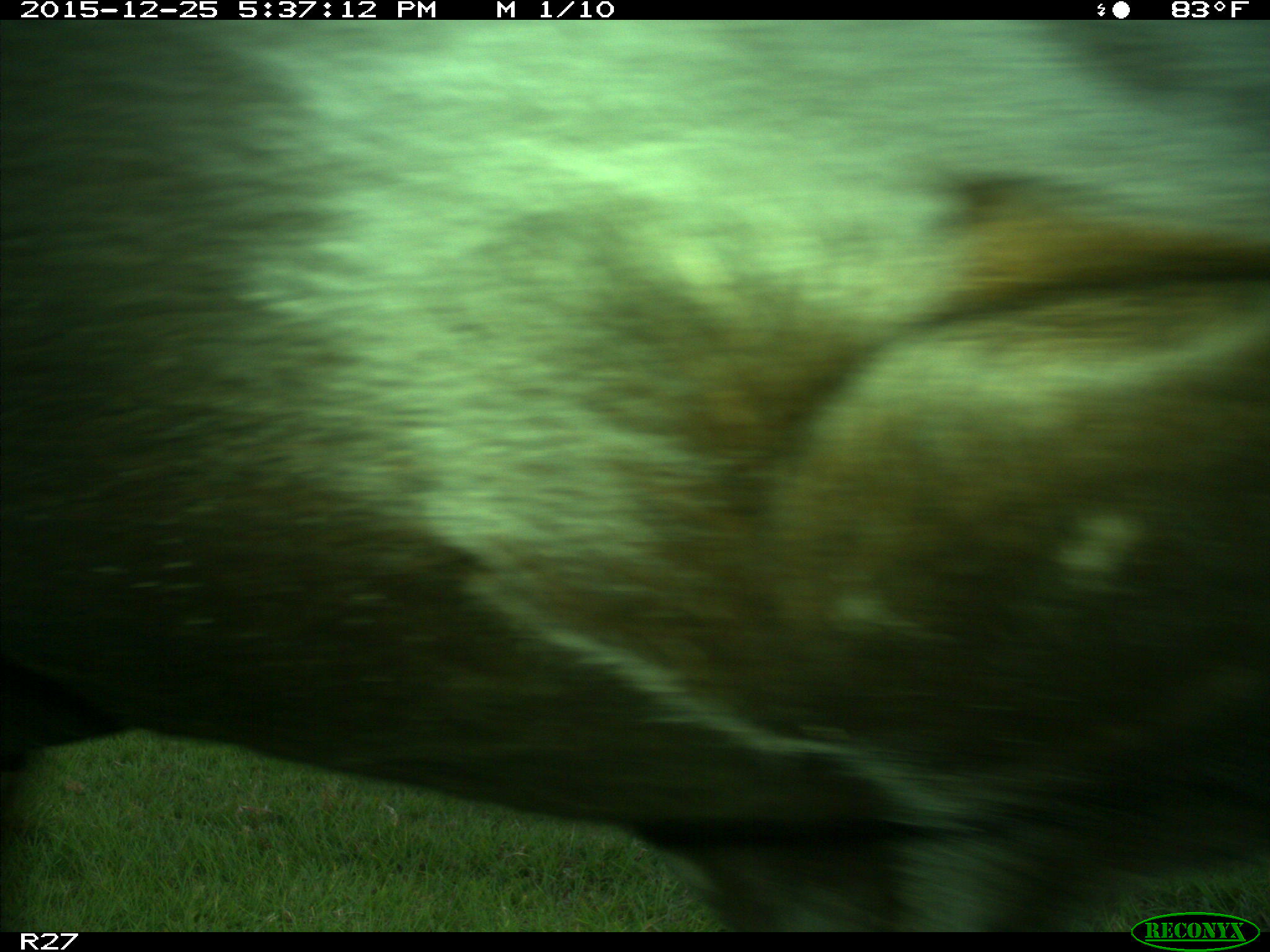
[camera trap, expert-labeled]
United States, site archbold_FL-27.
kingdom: Animalia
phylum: Chordata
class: Mammalia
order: Artiodactyla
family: Bovidae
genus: Bos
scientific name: Bos taurus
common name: domestic cow